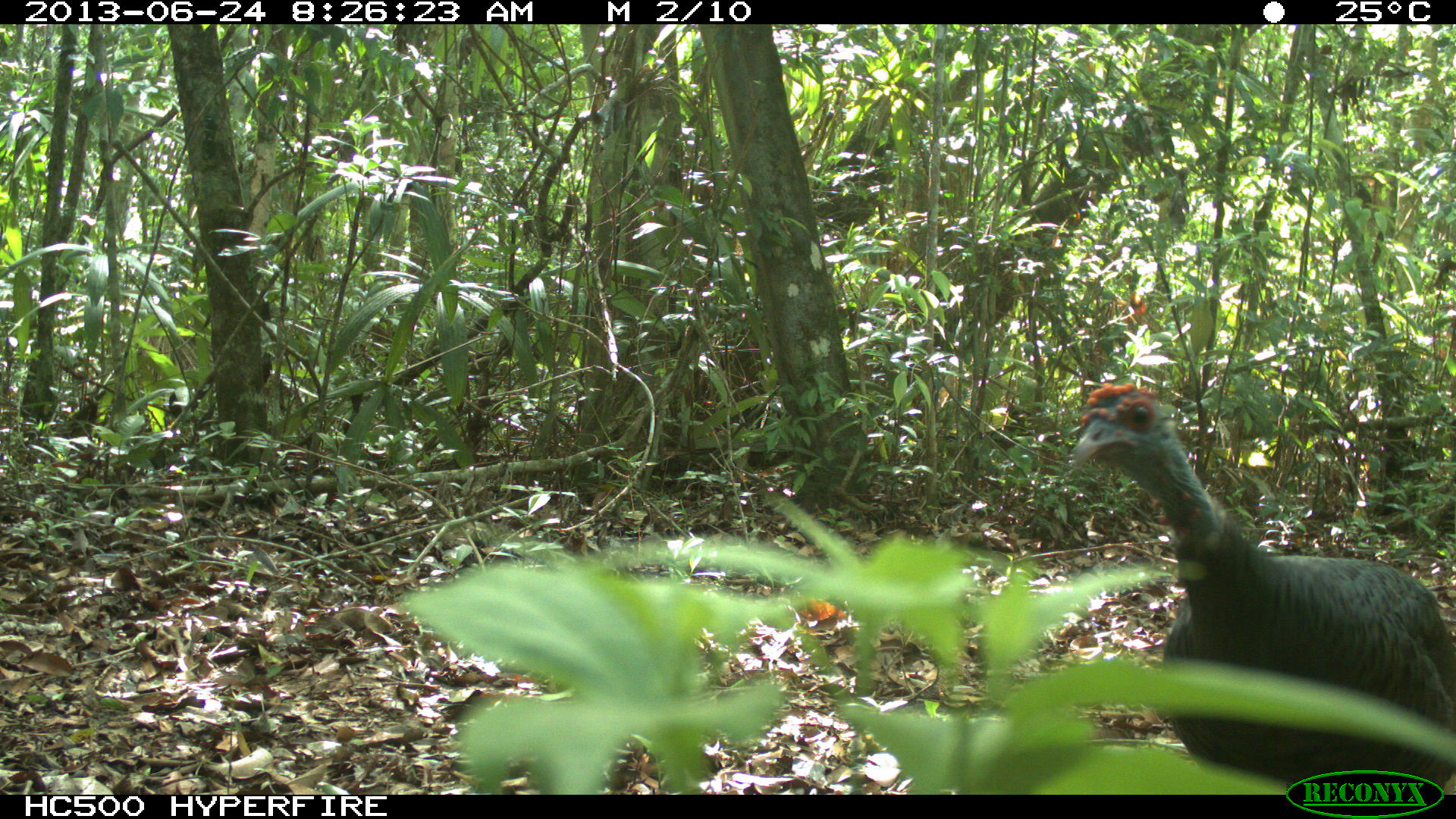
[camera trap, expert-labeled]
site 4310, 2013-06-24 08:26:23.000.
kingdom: Animalia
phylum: Chordata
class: Aves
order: Galliformes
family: Phasianidae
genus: Meleagris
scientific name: Meleagris ocellata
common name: ocellated turkey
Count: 1.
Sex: male.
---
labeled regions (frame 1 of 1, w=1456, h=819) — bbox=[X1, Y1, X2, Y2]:
meleagris ocellata: bbox=[1071, 380, 1456, 794]